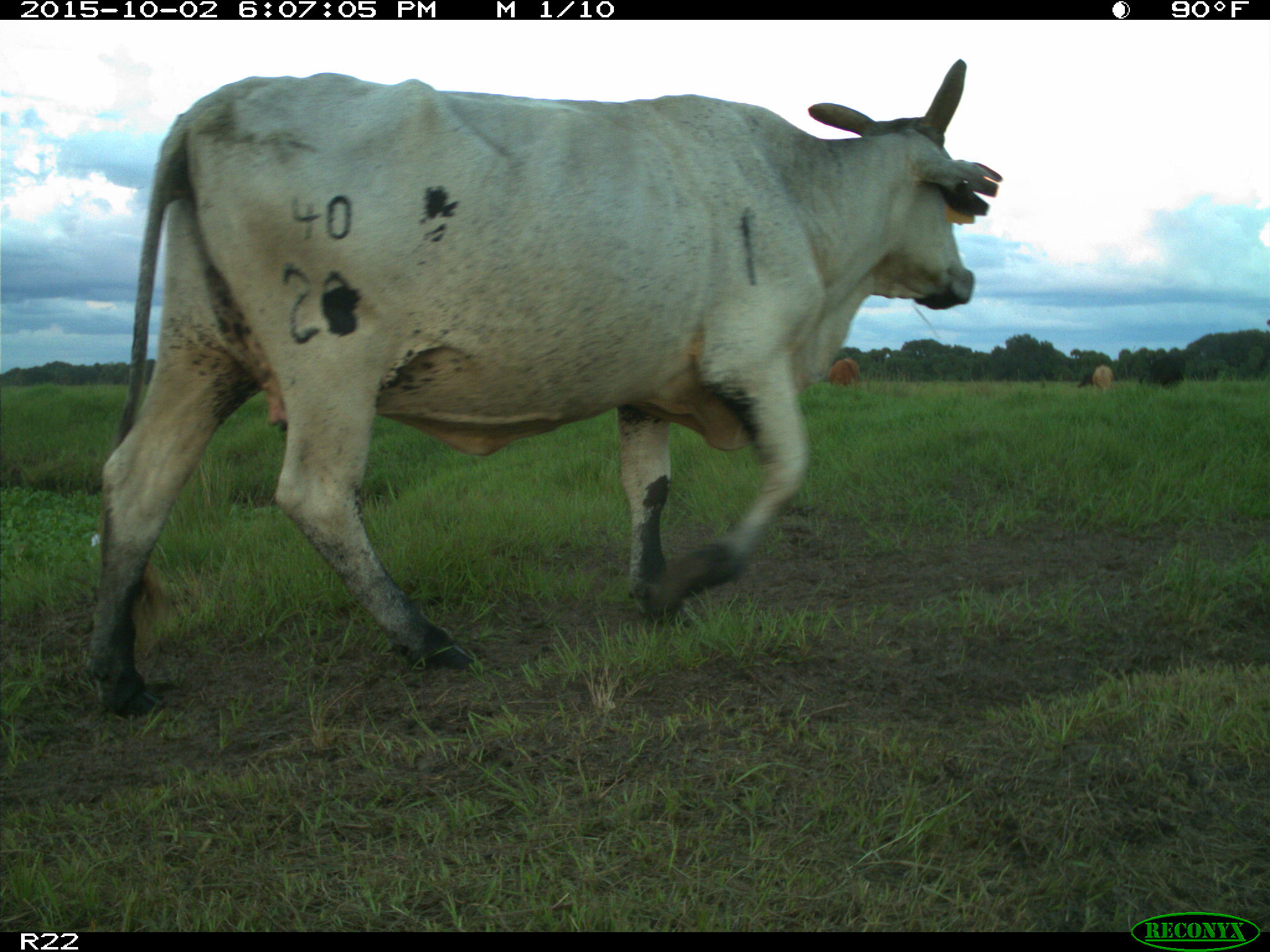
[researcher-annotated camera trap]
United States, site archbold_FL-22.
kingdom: Animalia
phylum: Chordata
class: Mammalia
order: Artiodactyla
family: Bovidae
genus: Bos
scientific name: Bos taurus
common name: domestic cow